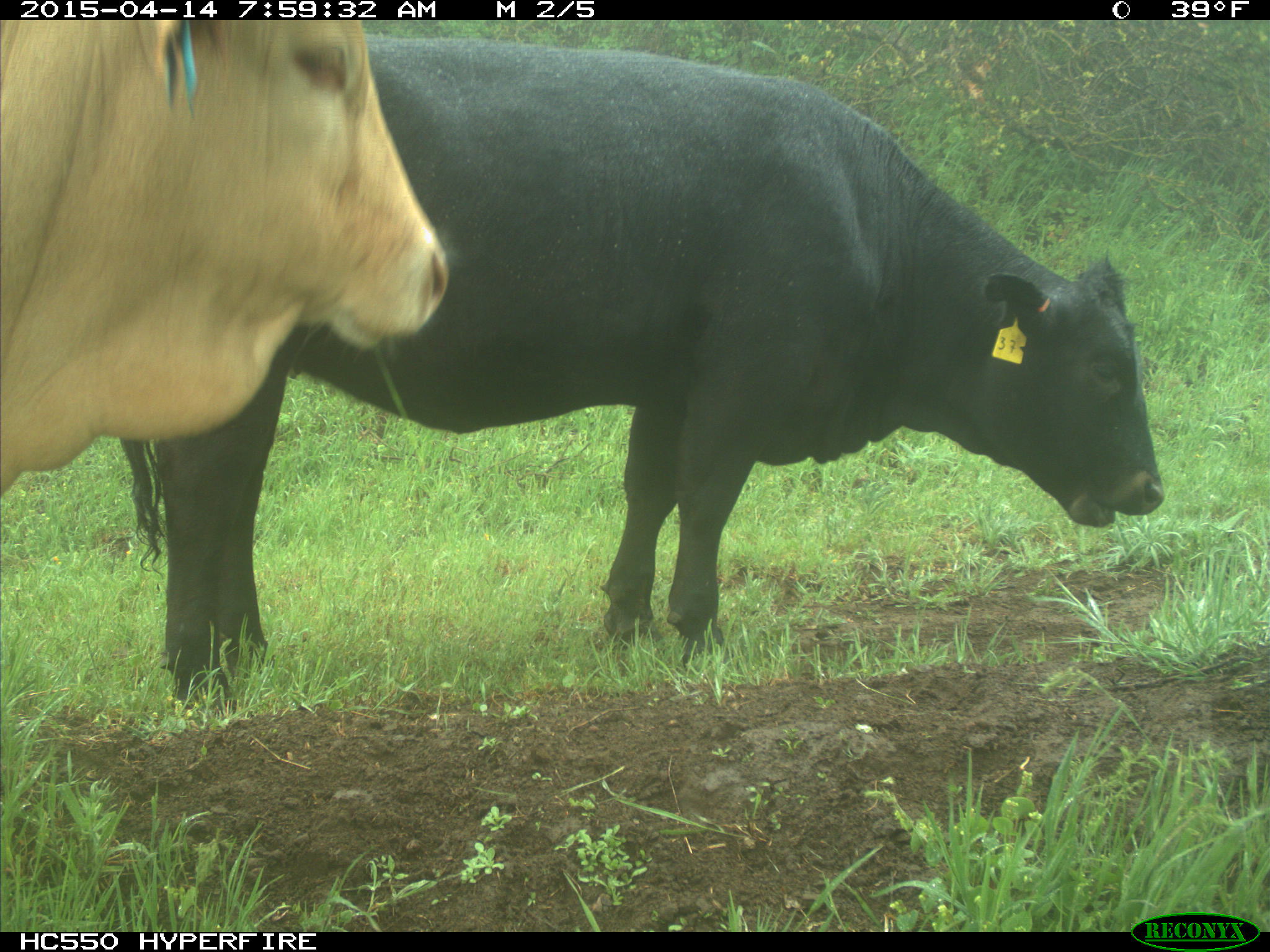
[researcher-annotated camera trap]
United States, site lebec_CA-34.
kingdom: Animalia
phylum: Chordata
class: Mammalia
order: Artiodactyla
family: Bovidae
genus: Bos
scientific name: Bos taurus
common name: domestic cow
Bos taurus (domestic cow).